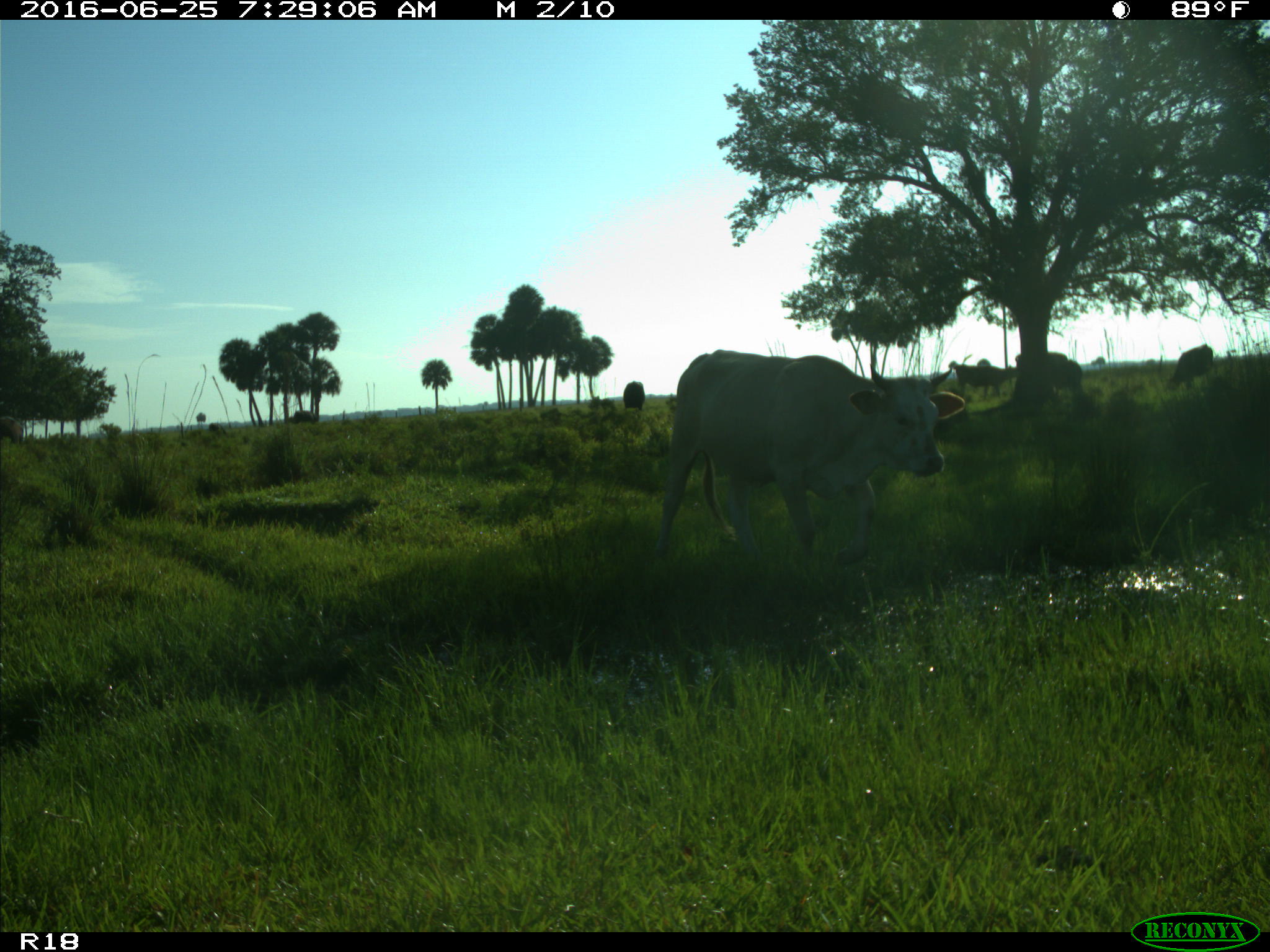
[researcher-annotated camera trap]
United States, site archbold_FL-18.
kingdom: Animalia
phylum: Chordata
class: Mammalia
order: Artiodactyla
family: Bovidae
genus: Bos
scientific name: Bos taurus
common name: domestic cow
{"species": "Bos taurus (domestic cow)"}